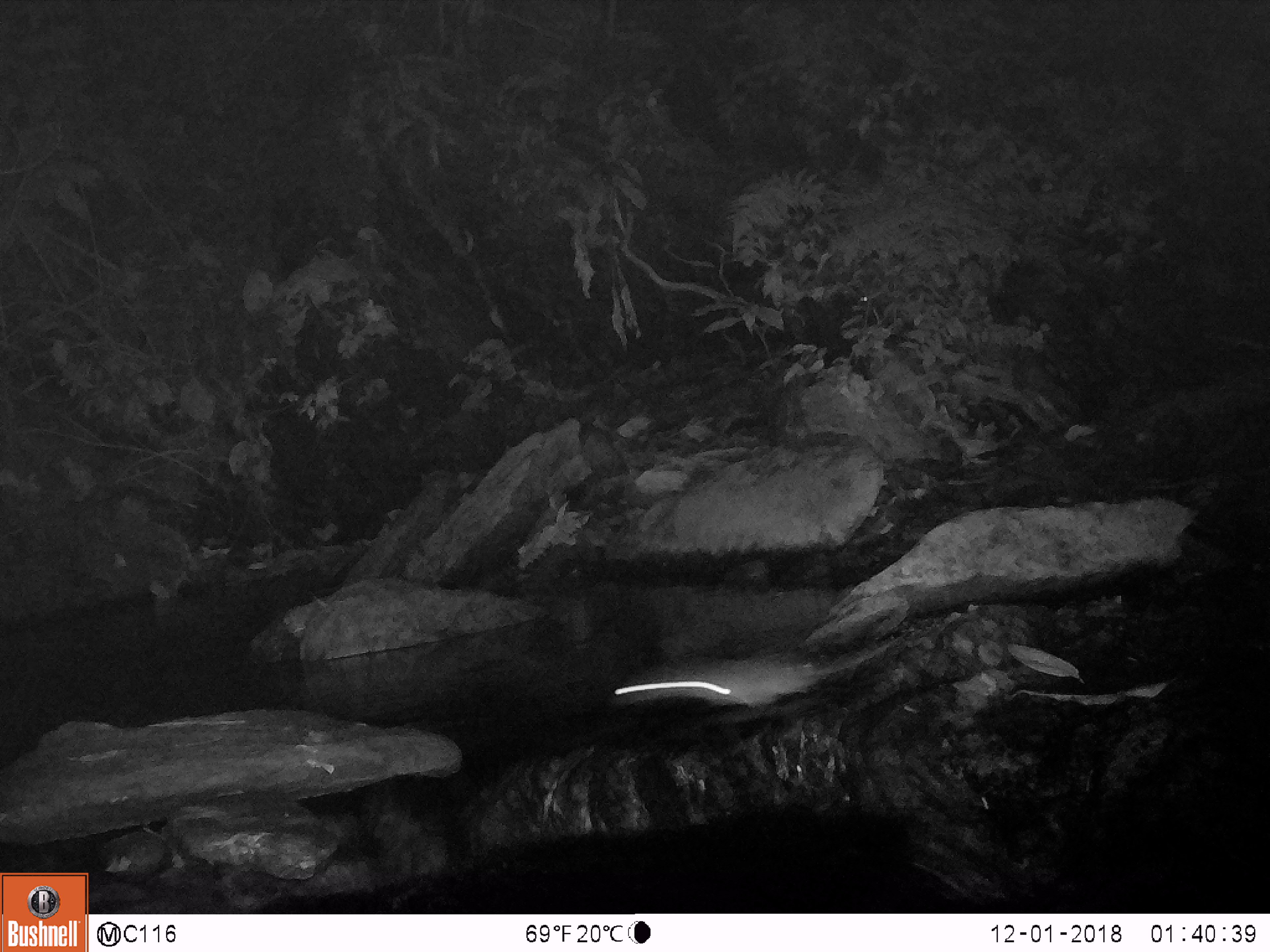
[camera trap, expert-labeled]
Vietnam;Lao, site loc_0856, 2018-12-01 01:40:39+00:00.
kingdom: Animalia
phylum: Chordata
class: Mammalia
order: Rodentia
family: Muridae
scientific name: Muridae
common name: old-world mice and rats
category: unidentified murid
Unidentified murid (old-world mice and rats) (Muridae). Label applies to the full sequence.